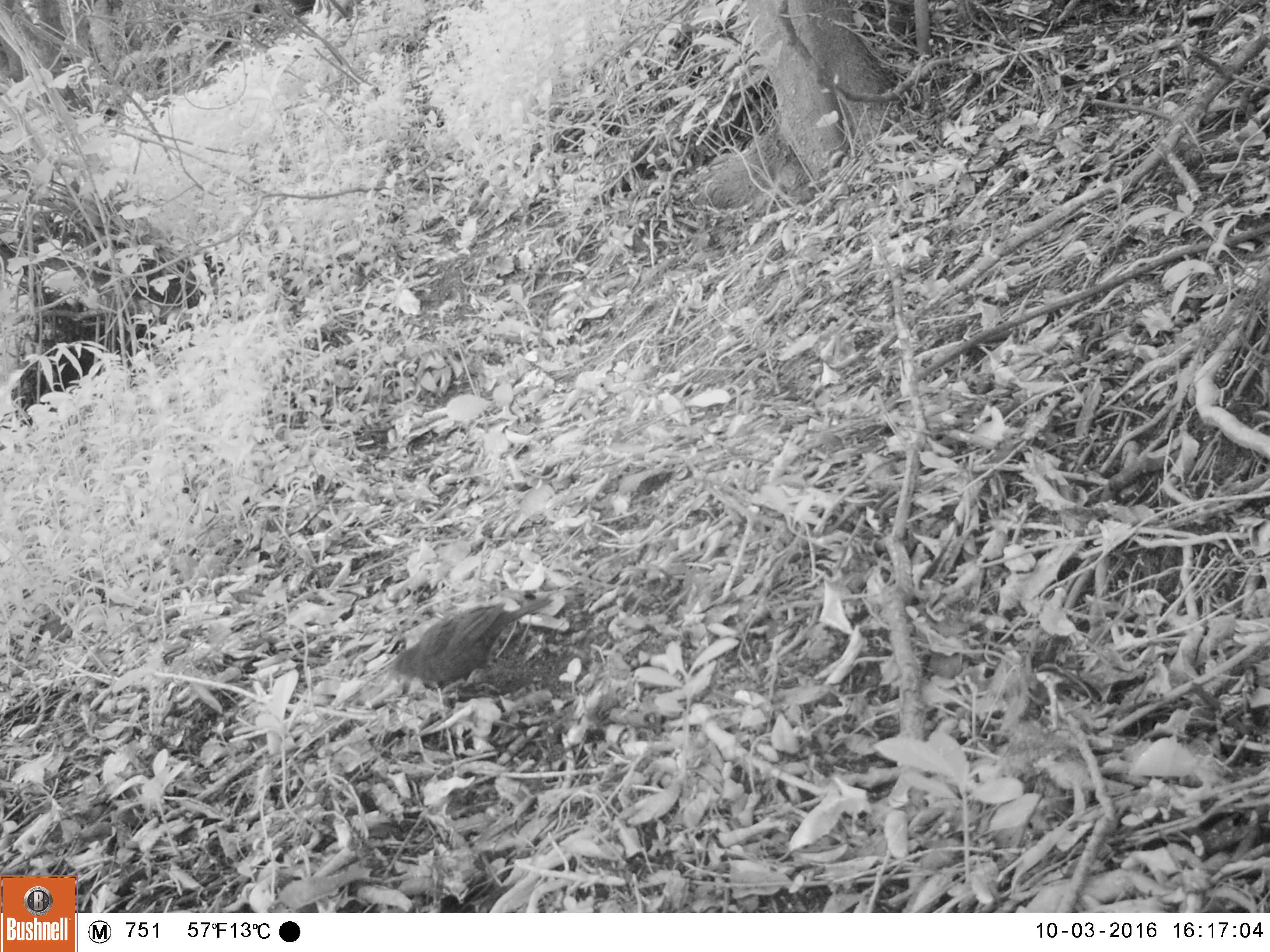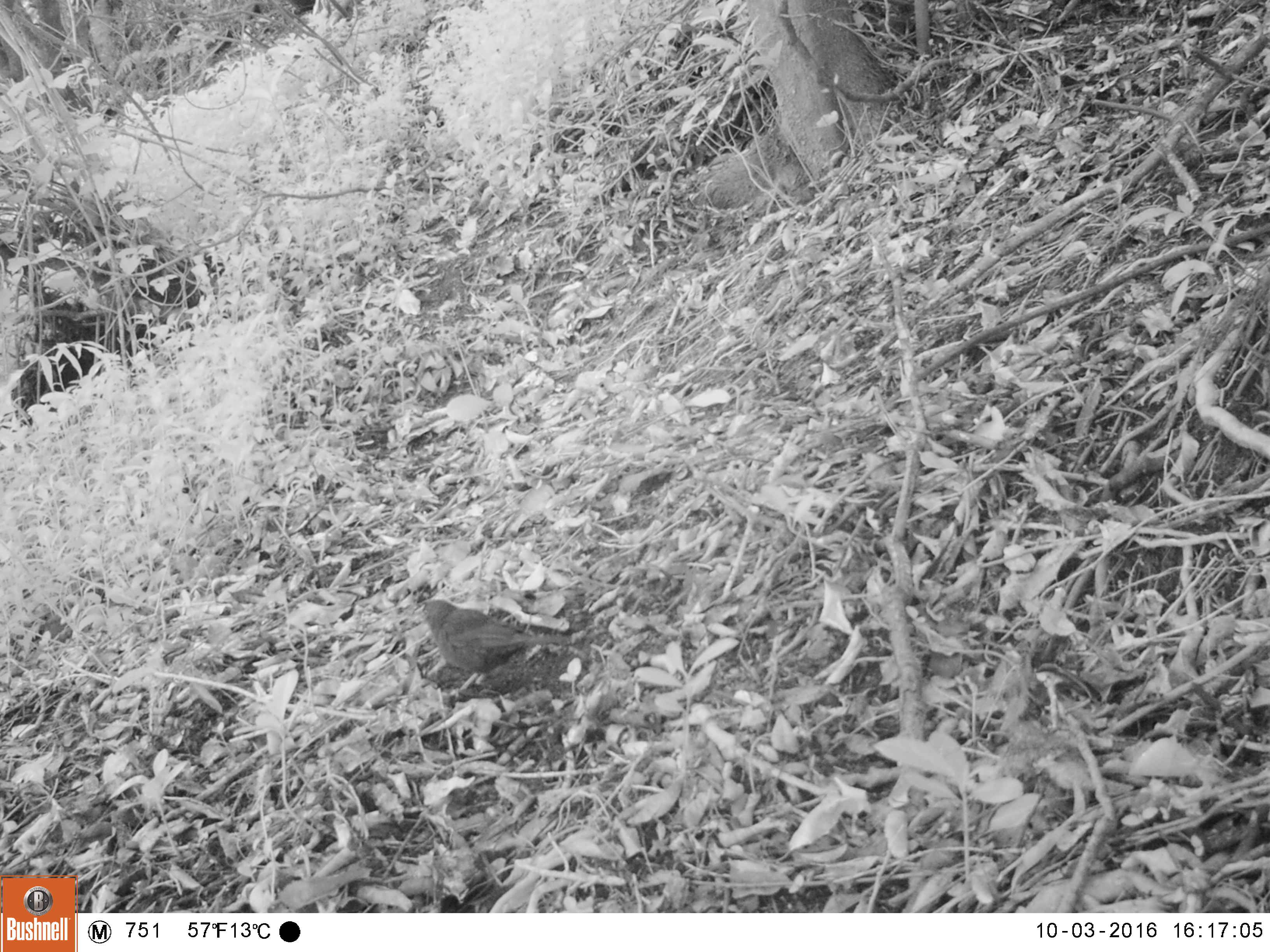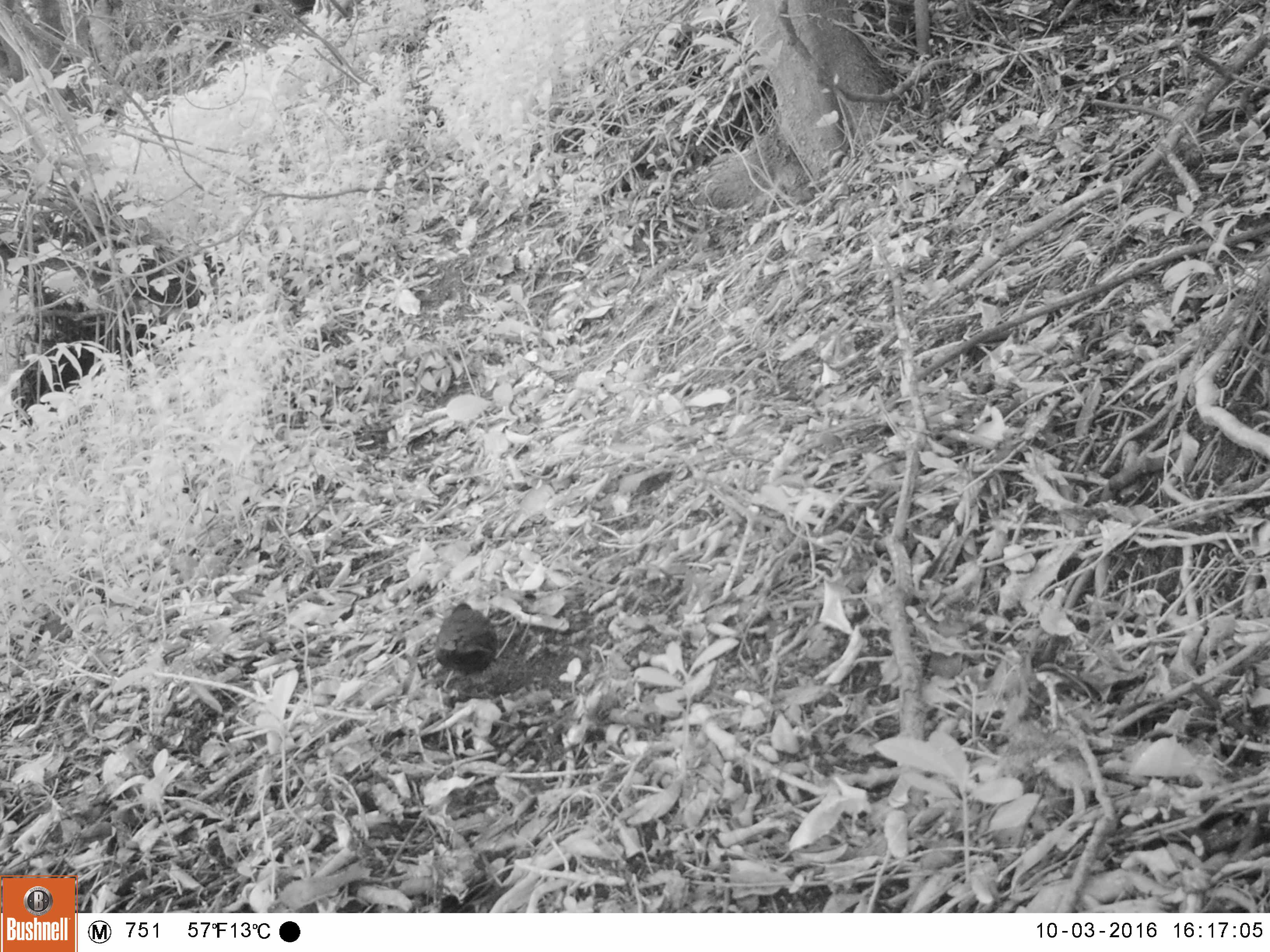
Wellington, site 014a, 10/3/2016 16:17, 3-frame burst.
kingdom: Animalia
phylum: Chordata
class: Aves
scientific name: Aves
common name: bird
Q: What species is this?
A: Bird (Aves).